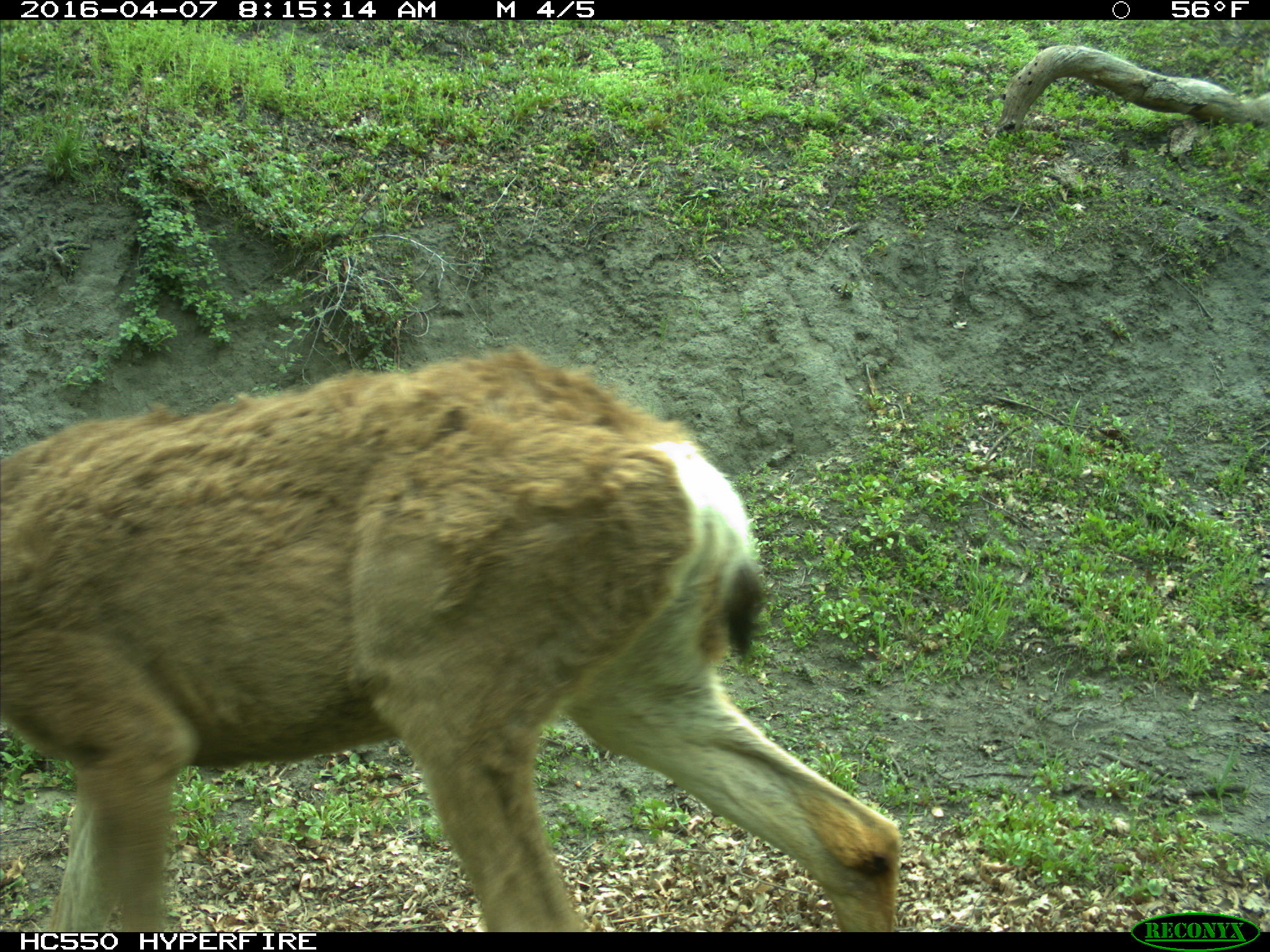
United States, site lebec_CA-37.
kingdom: Animalia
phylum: Chordata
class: Mammalia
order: Artiodactyla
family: Cervidae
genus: Odocoileus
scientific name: Odocoileus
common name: deer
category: unidentified deer